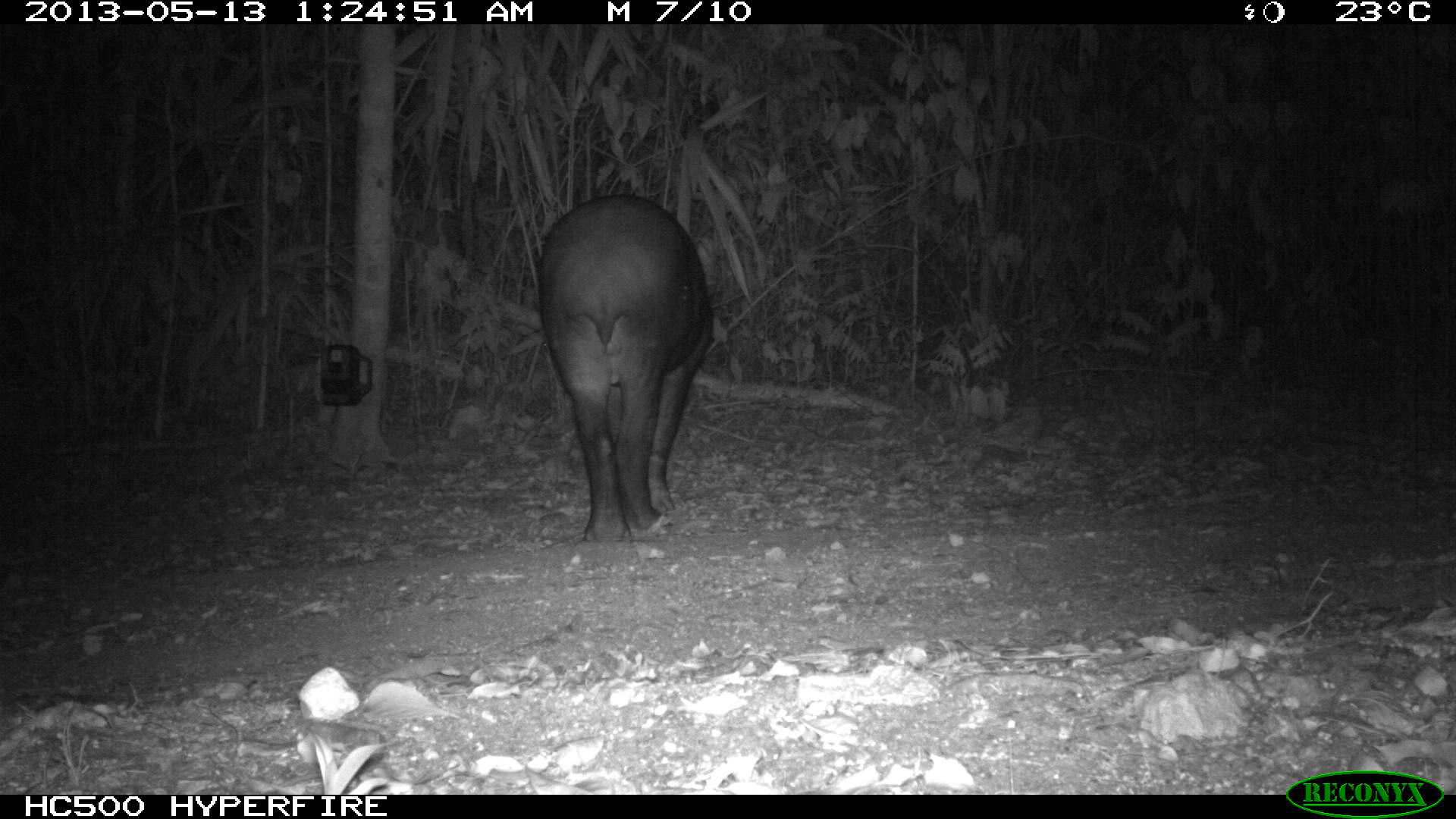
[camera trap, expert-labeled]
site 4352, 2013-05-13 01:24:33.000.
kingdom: Animalia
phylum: Chordata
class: Mammalia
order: Perissodactyla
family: Tapiridae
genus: Tapirus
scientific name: Tapirus bairdii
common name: baird's tapir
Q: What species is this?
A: Tapirus bairdii (baird's tapir).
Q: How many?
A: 2.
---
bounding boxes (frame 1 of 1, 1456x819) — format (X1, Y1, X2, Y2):
tapirus bairdii: (536, 190, 713, 544)